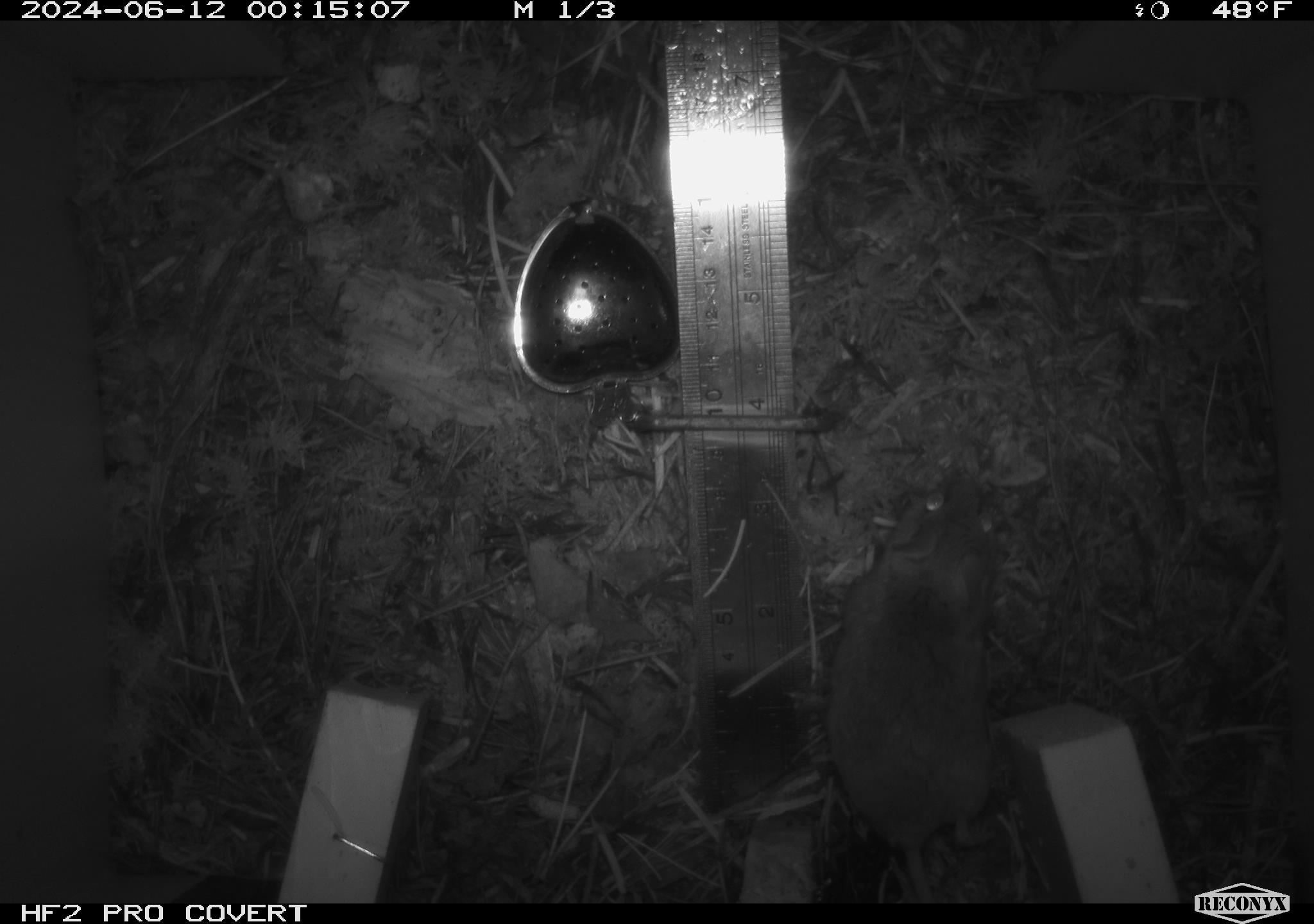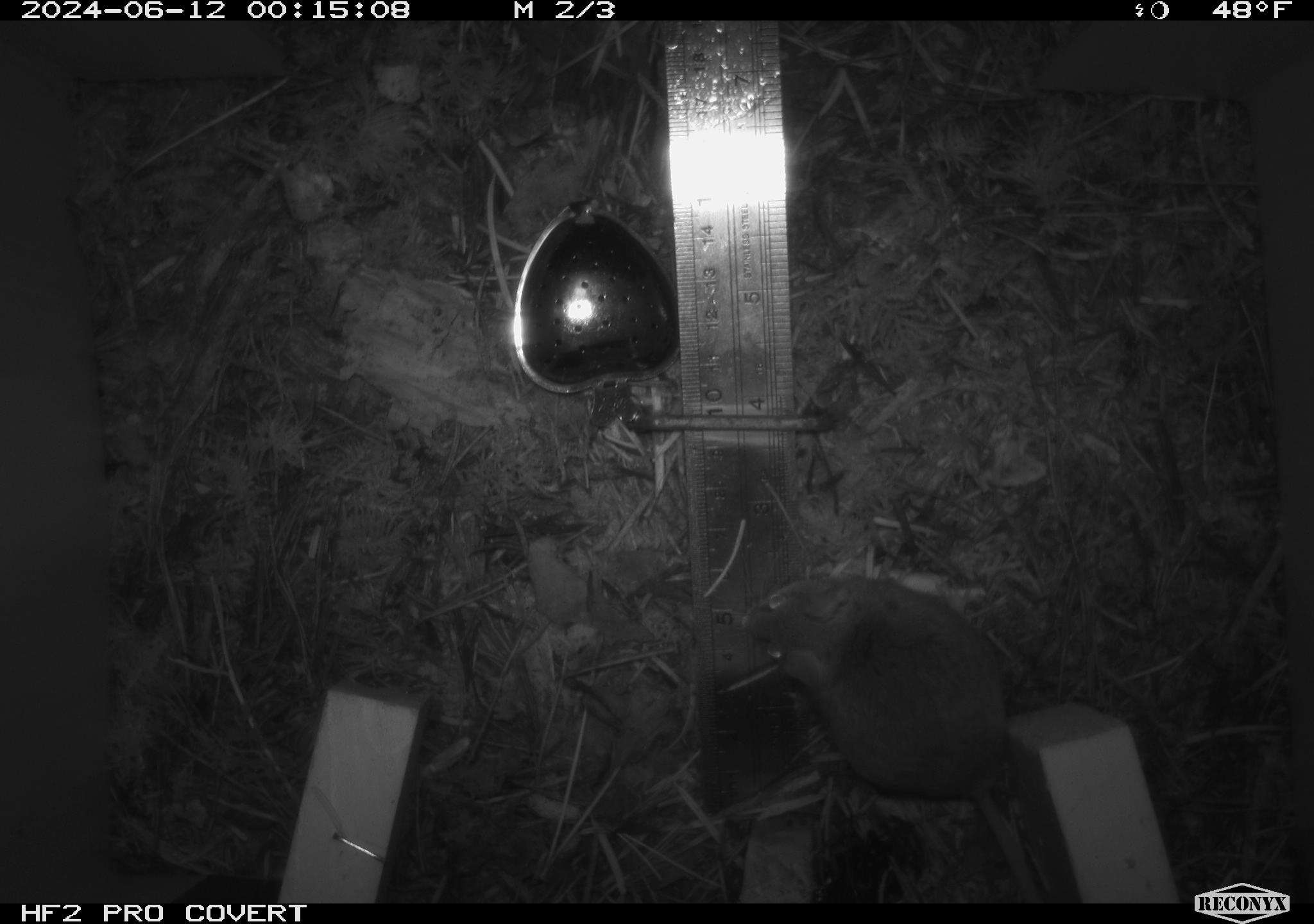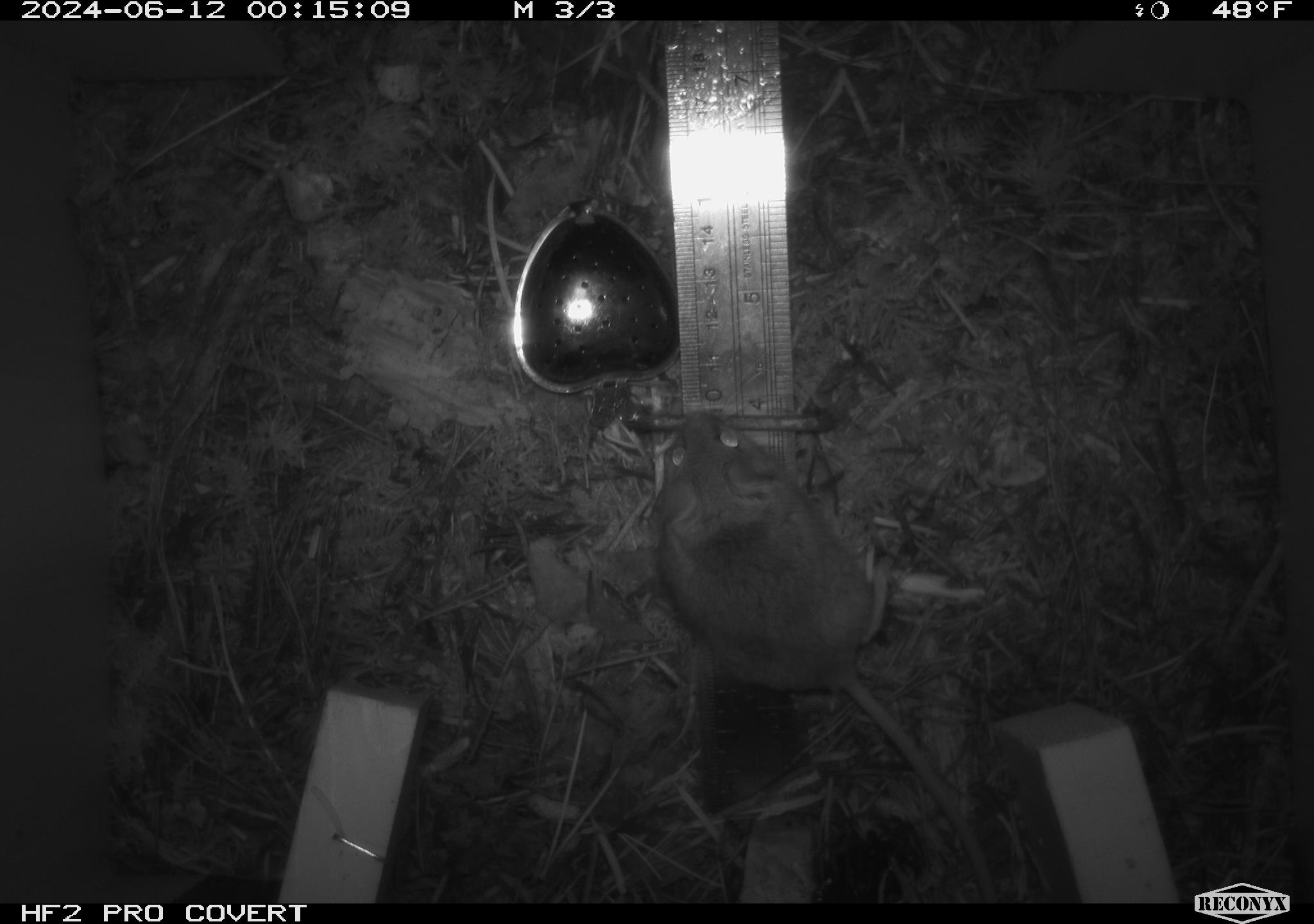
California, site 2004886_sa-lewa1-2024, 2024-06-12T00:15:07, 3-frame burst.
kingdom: Animalia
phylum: Chordata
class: Mammalia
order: Rodentia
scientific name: Rodentia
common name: rodent